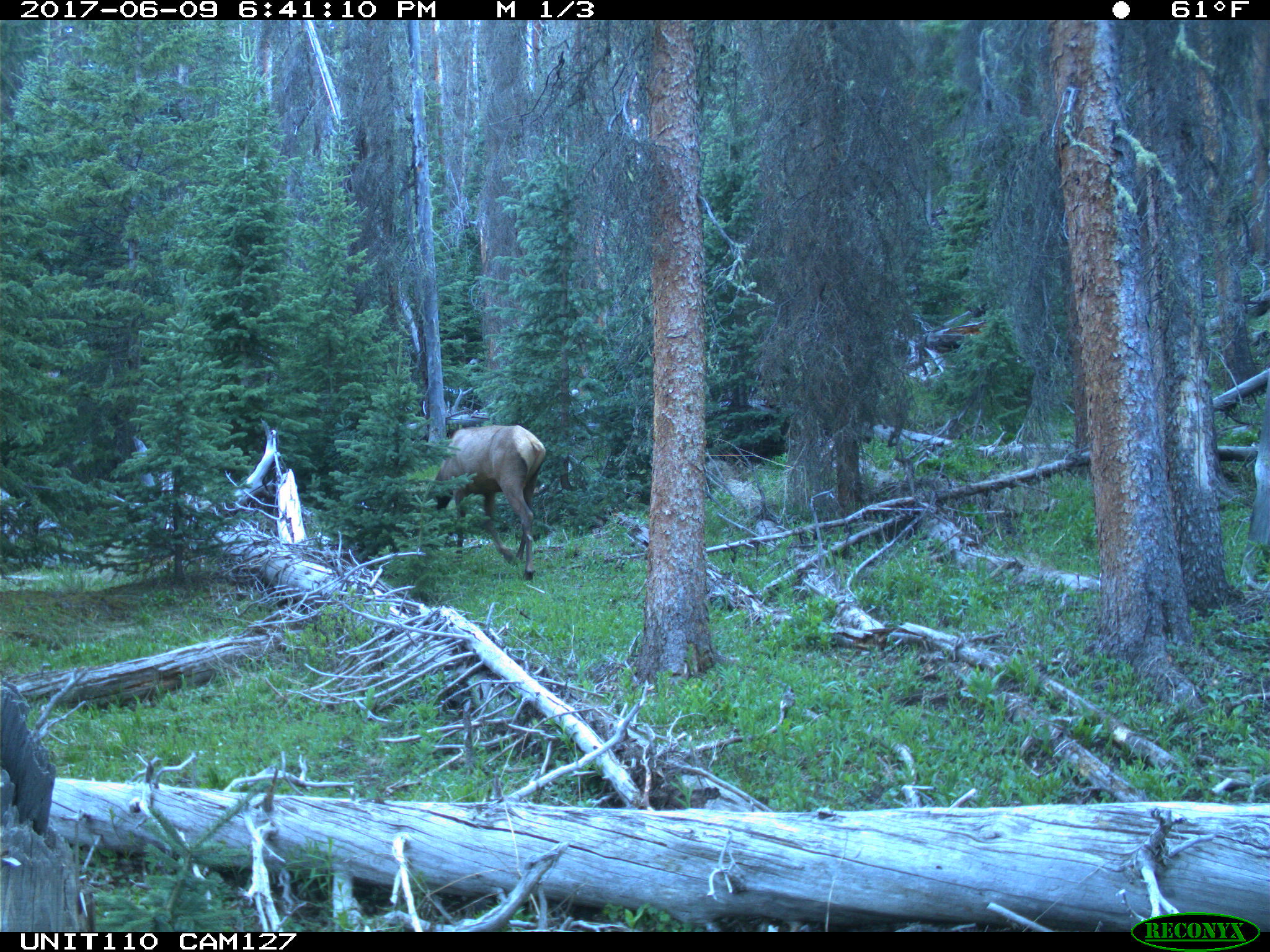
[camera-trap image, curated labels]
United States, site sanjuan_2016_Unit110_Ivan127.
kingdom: Animalia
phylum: Chordata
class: Mammalia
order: Artiodactyla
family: Cervidae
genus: Cervus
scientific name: Cervus elaphus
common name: red deer